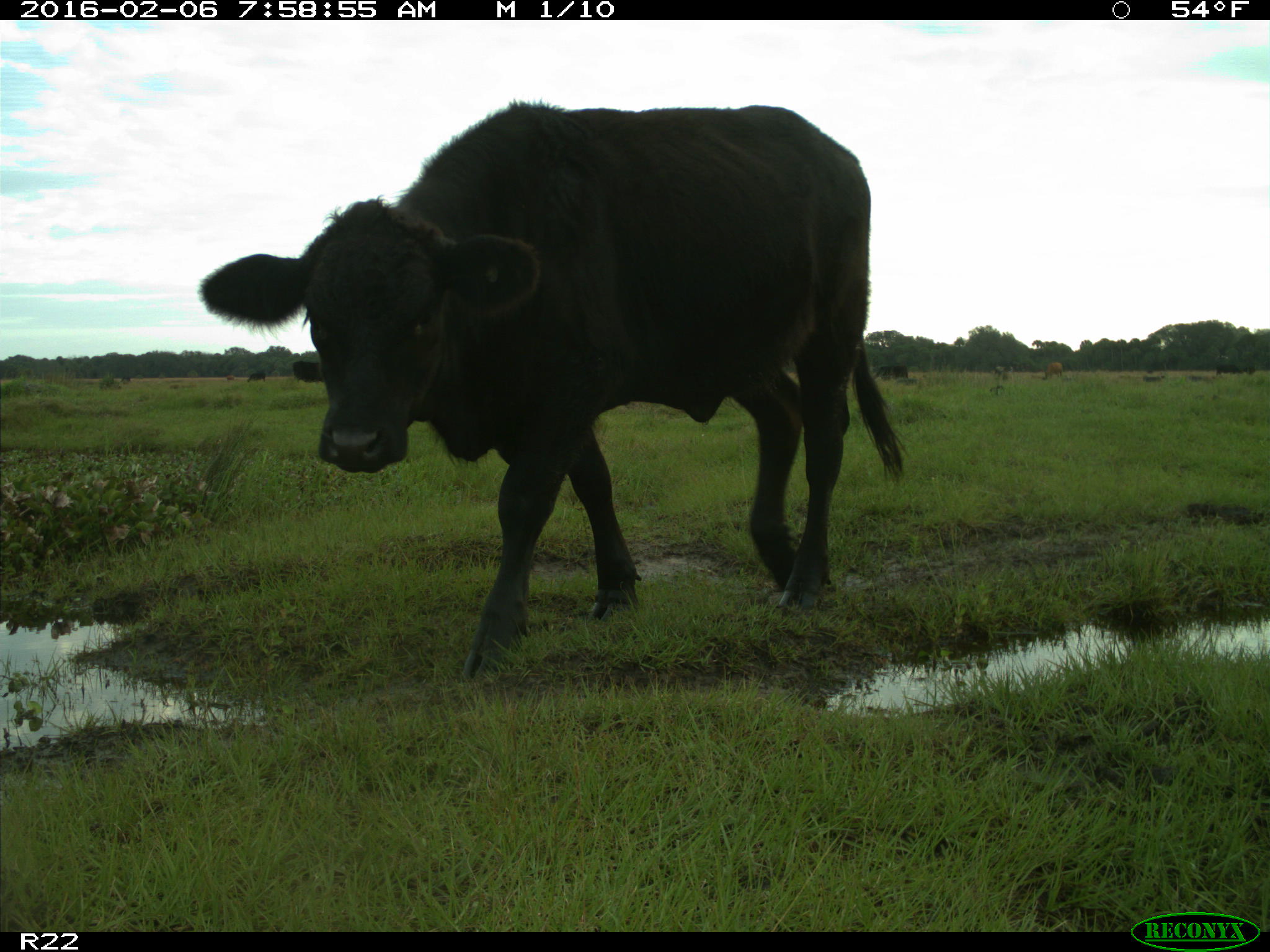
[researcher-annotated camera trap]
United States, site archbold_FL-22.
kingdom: Animalia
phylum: Chordata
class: Mammalia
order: Artiodactyla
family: Bovidae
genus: Bos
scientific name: Bos taurus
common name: domestic cow